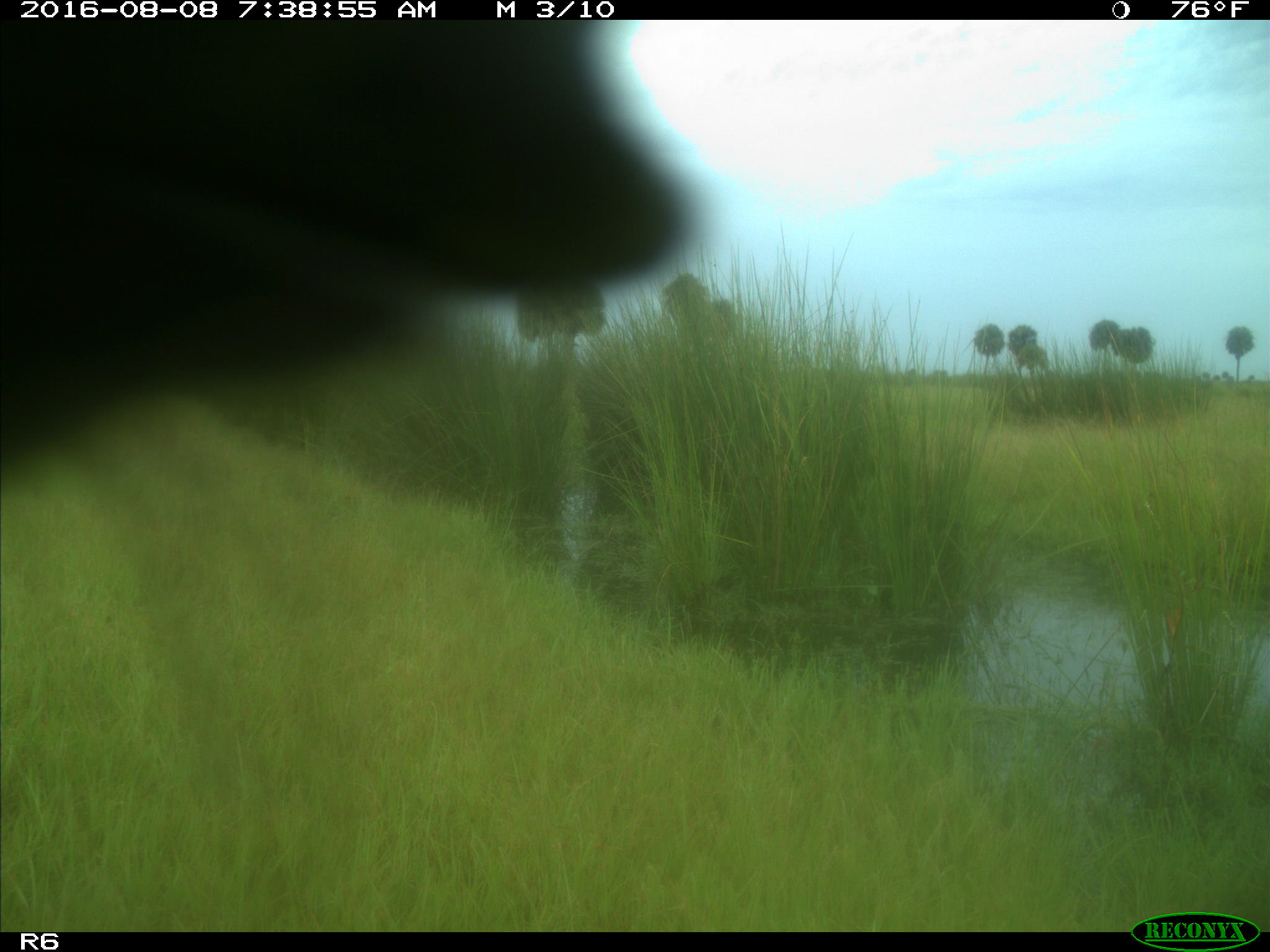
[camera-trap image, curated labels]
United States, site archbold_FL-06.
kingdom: Animalia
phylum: Chordata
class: Mammalia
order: Artiodactyla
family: Bovidae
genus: Bos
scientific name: Bos taurus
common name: domestic cow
Bos taurus (domestic cow).